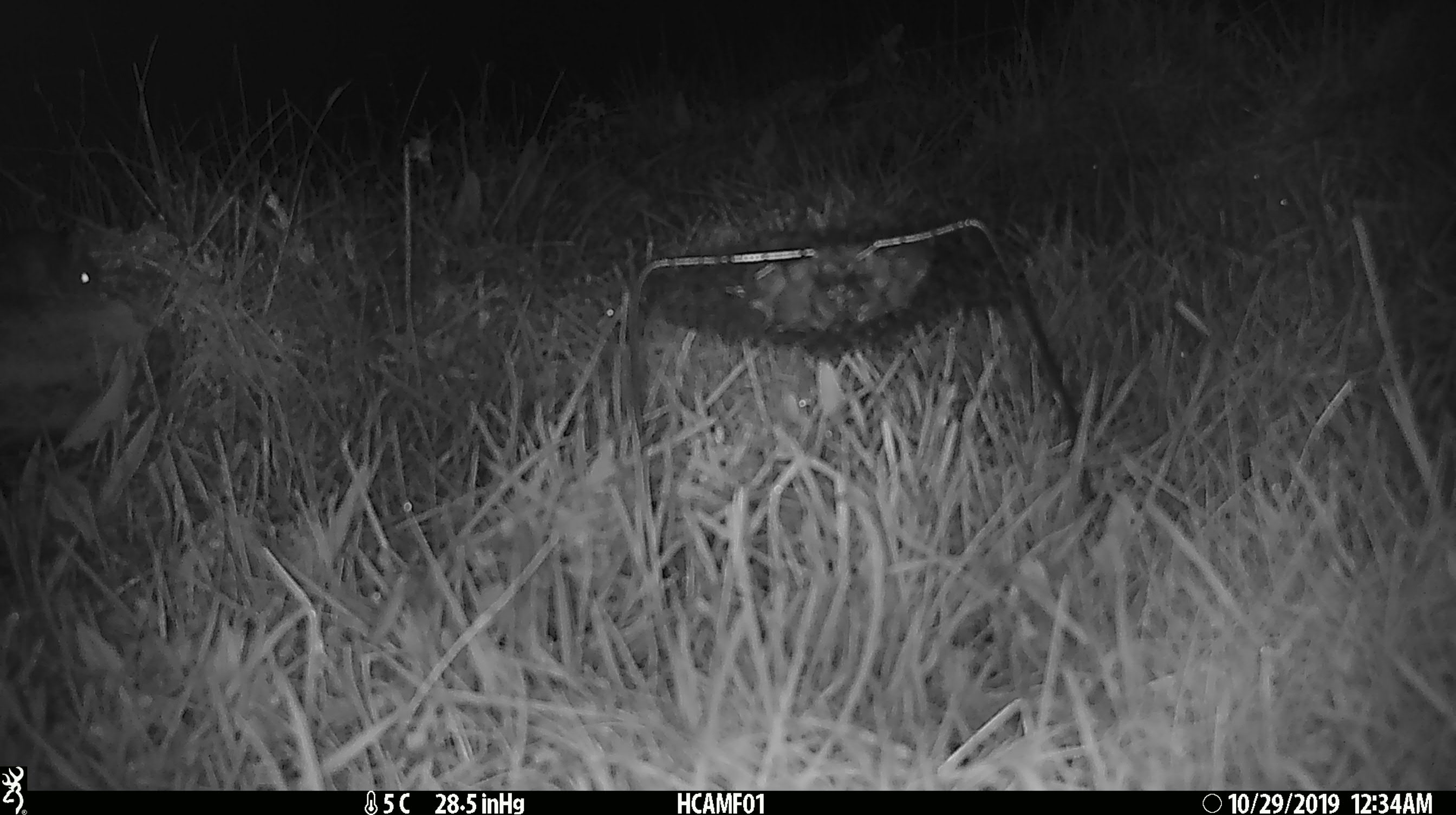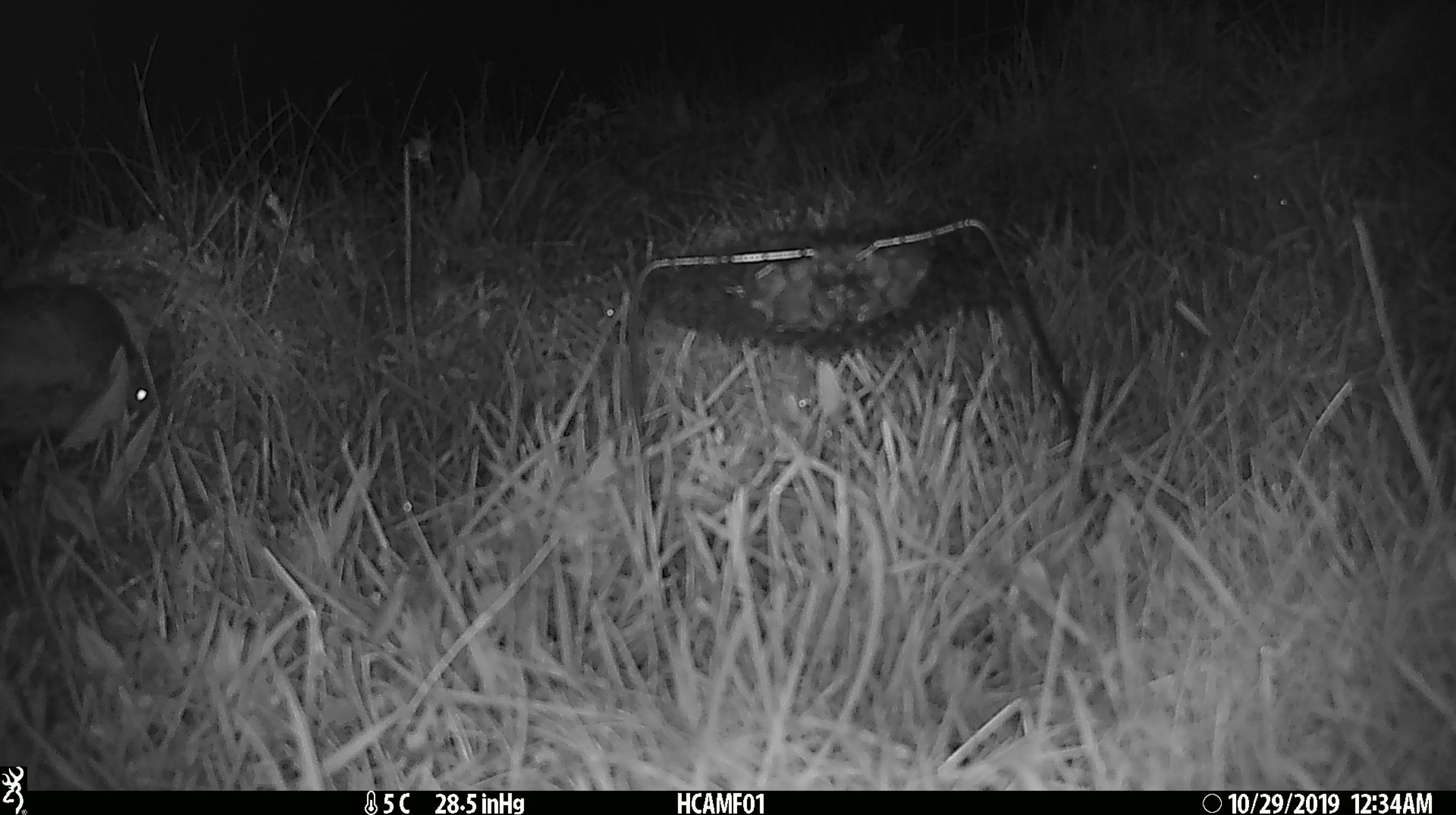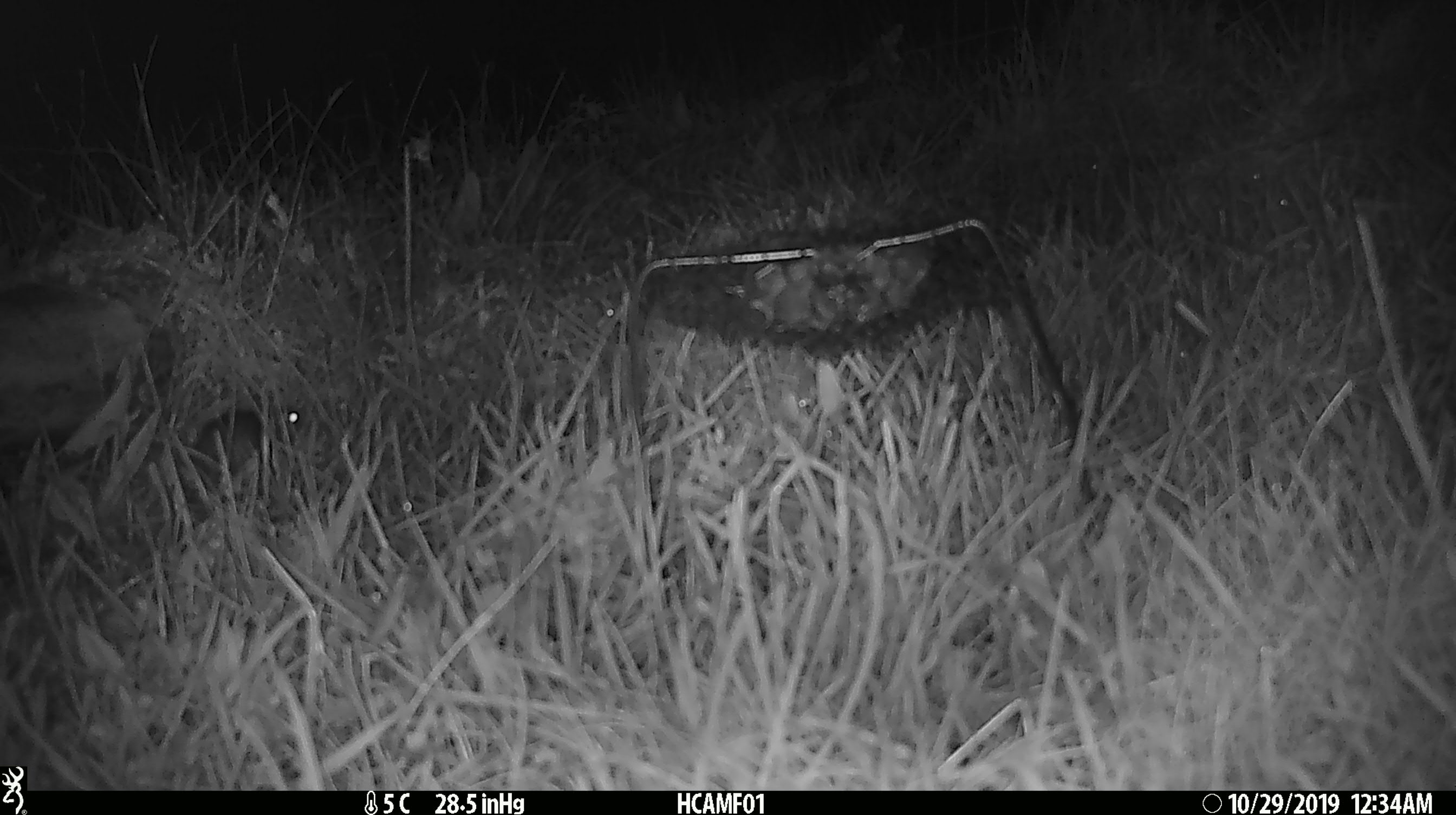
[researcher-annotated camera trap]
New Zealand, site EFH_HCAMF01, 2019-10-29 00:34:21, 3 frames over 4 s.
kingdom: Animalia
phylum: Chordata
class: Mammalia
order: Rodentia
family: Muridae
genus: Mus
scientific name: Mus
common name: mouse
Mouse (Mus).